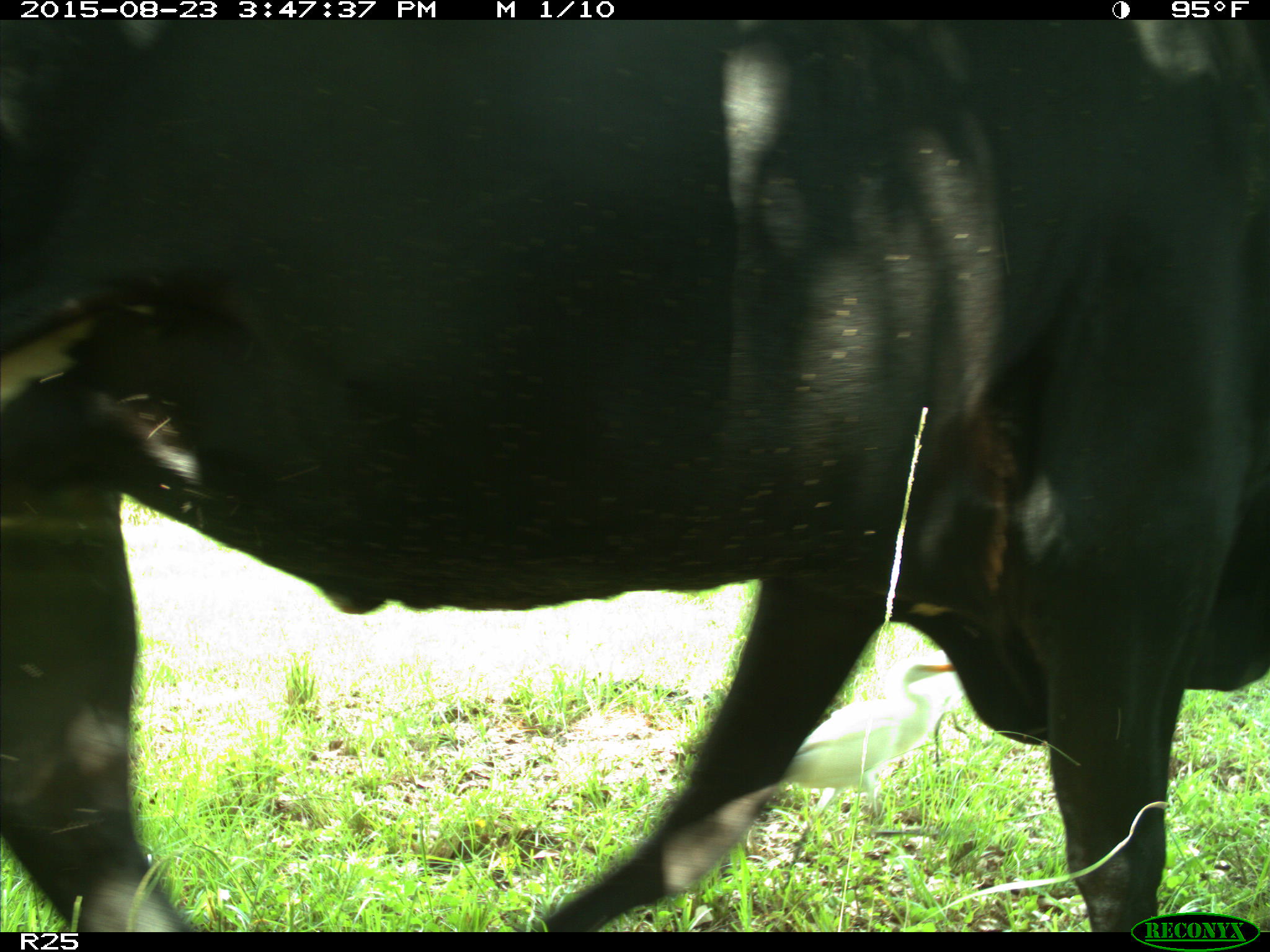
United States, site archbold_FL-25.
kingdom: Animalia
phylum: Chordata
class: Mammalia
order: Artiodactyla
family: Bovidae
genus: Bos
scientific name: Bos taurus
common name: domestic cow